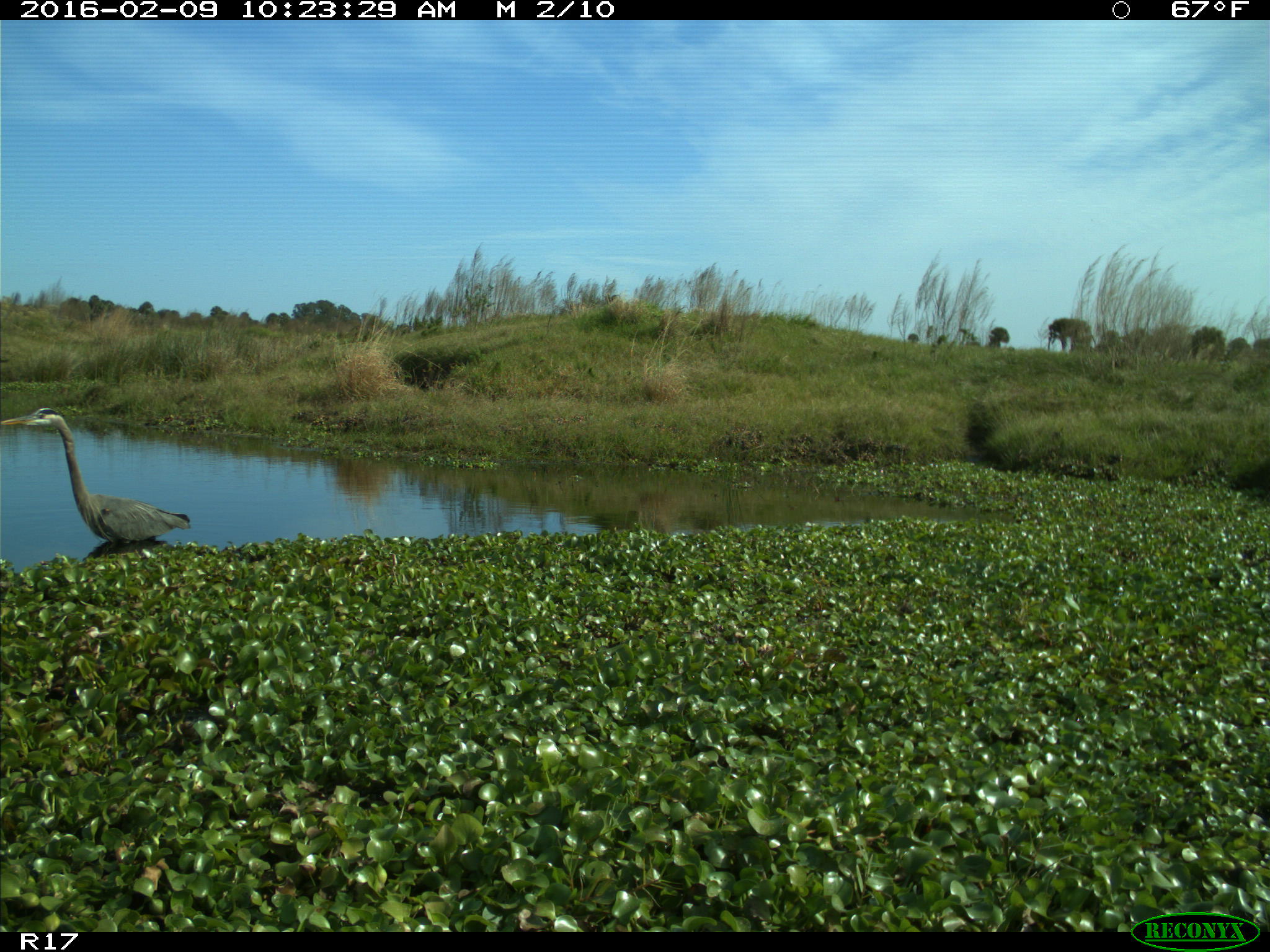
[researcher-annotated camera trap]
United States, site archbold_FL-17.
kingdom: Animalia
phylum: Chordata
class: Aves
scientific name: Aves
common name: birds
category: unidentified bird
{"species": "unidentified bird (birds) (Aves)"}